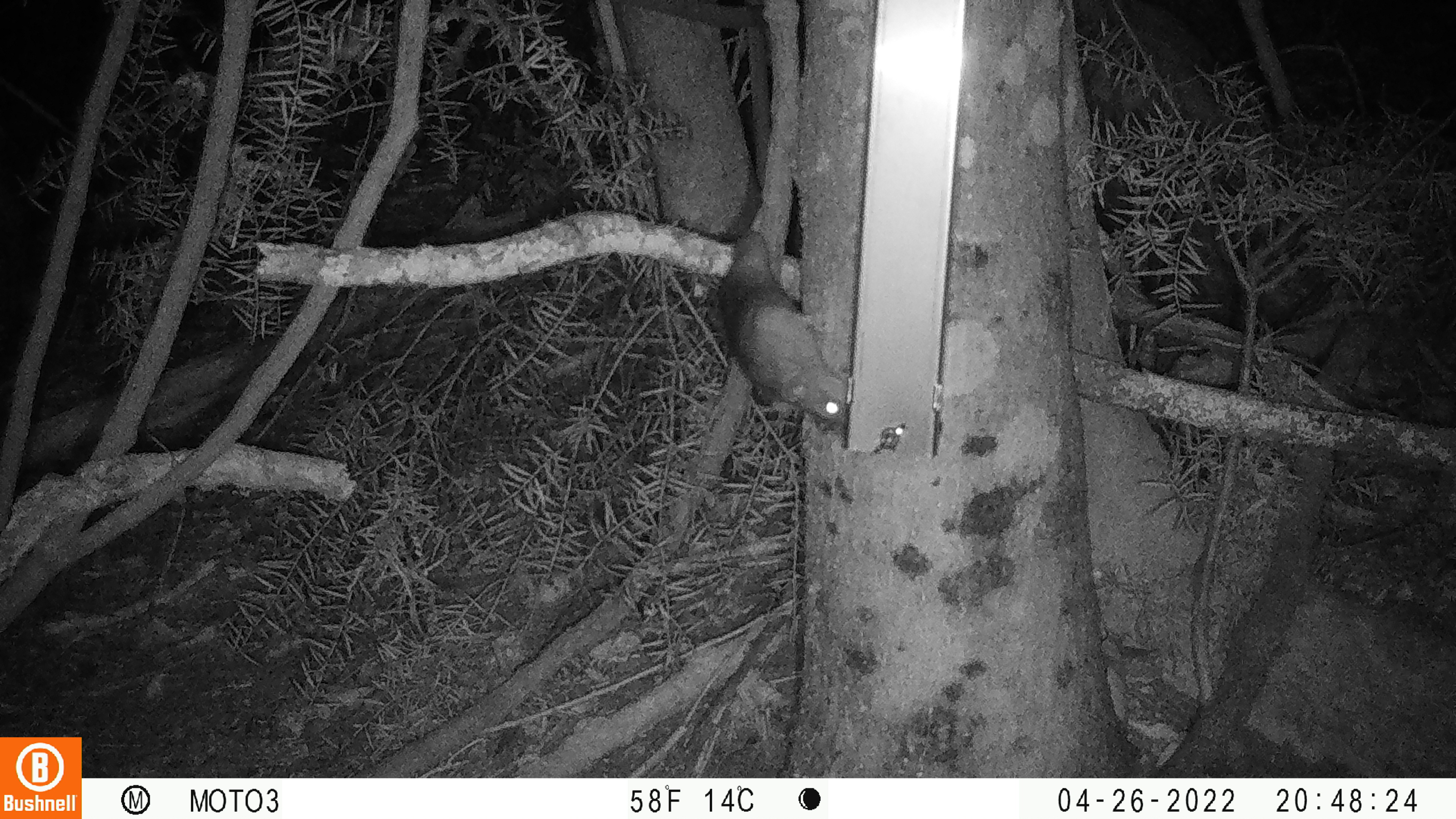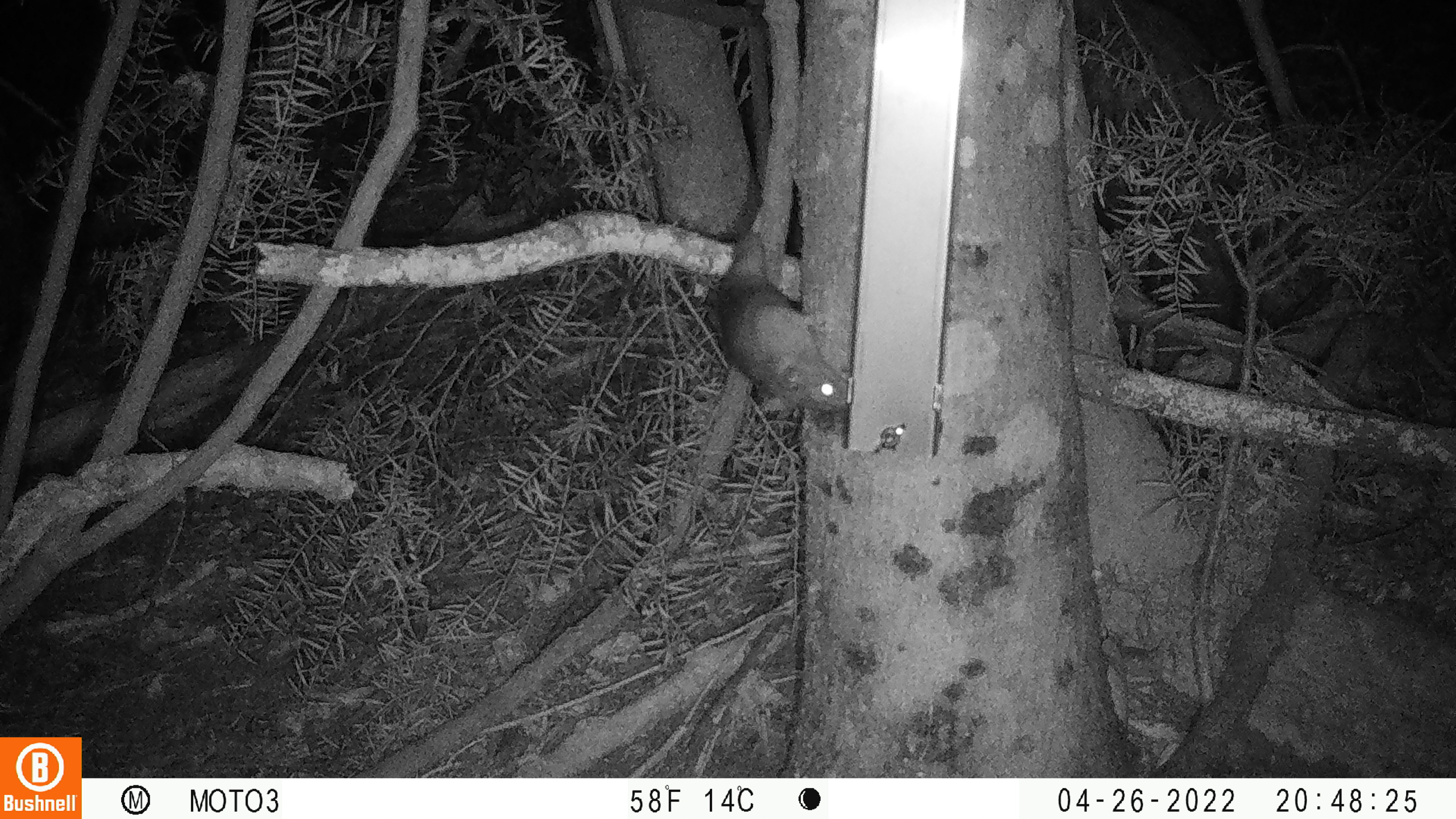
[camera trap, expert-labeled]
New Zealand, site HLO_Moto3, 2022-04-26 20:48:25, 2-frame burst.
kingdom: Animalia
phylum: Chordata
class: Mammalia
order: Rodentia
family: Muridae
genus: Rattus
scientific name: Rattus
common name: rat